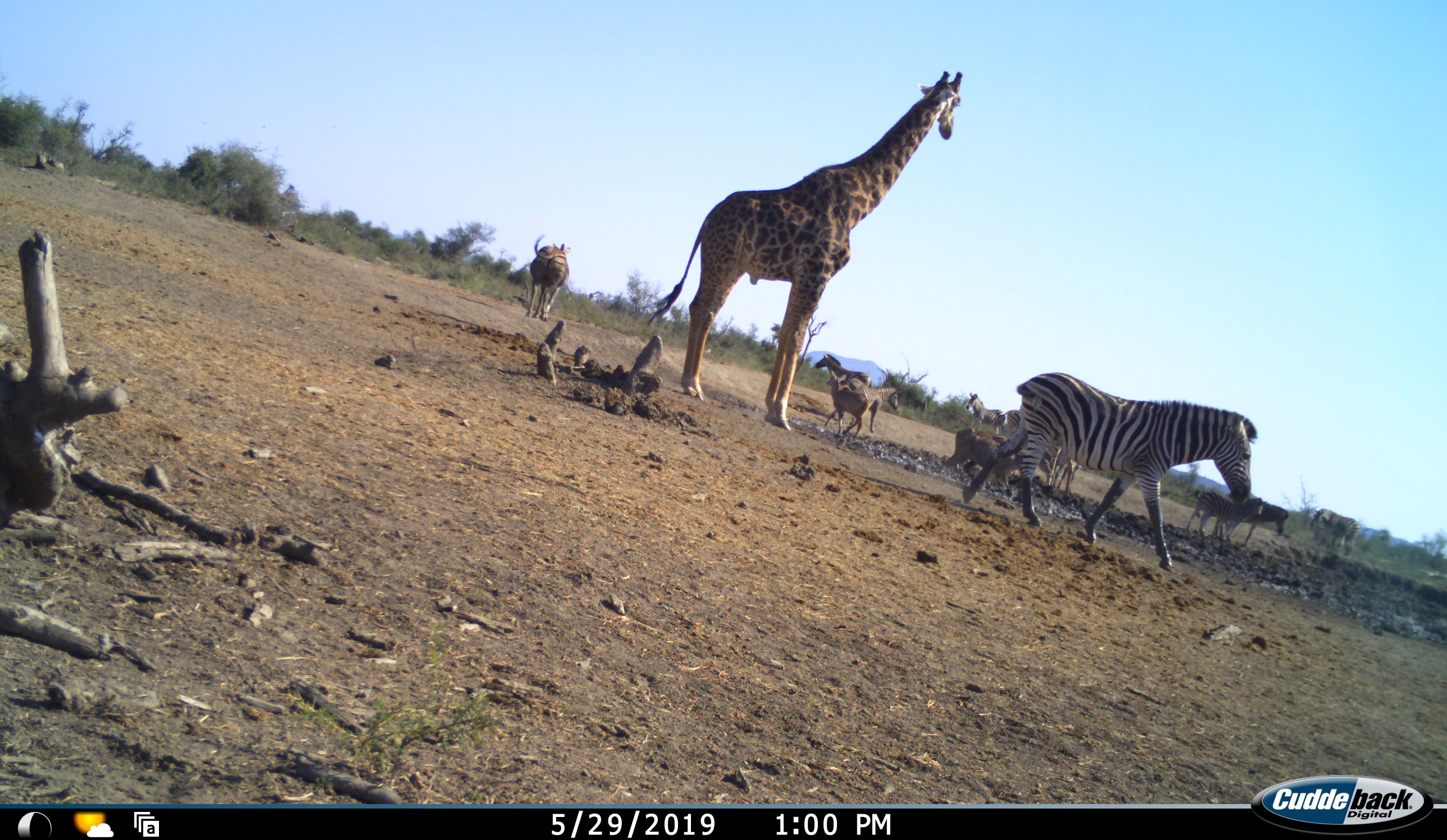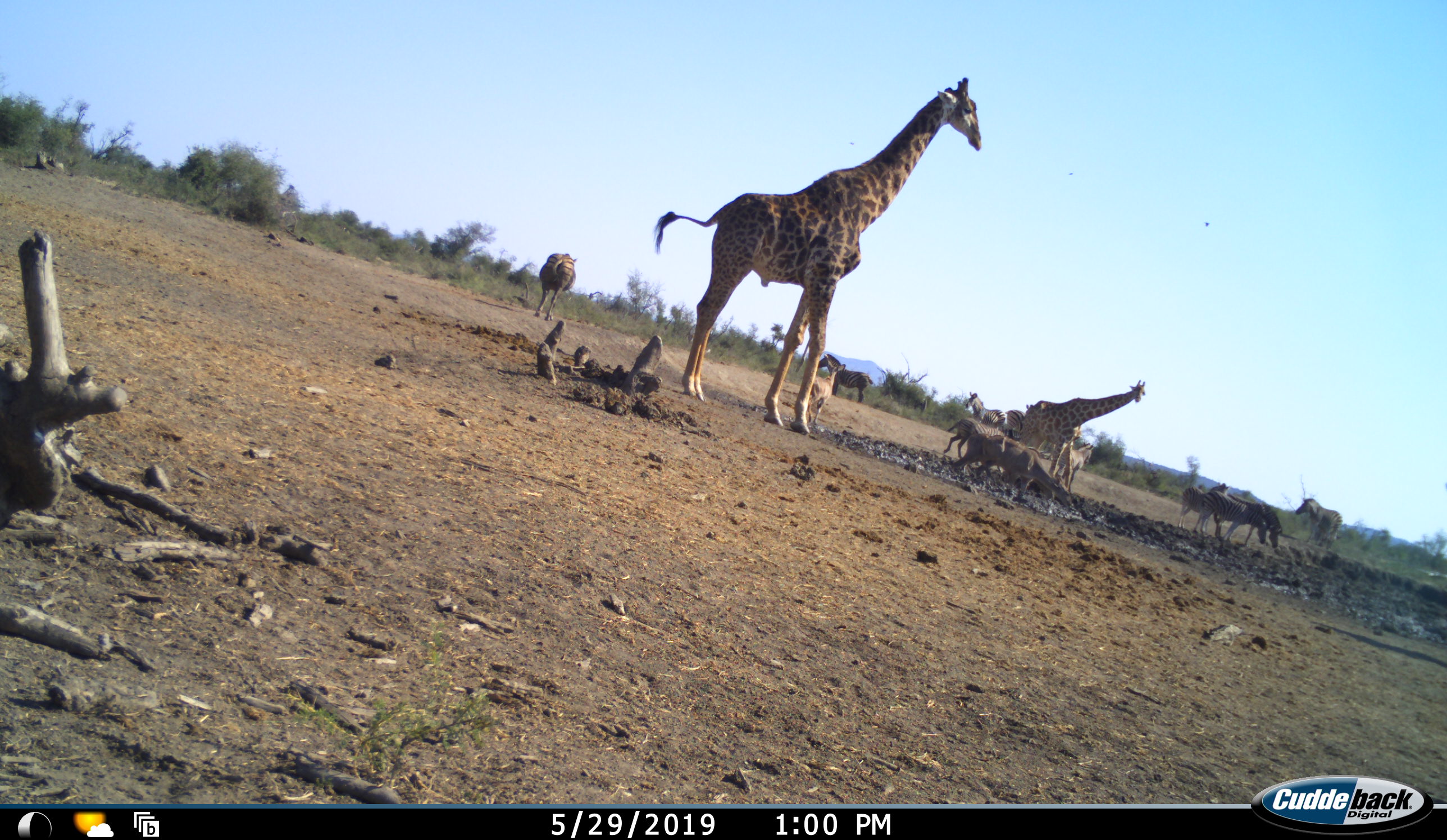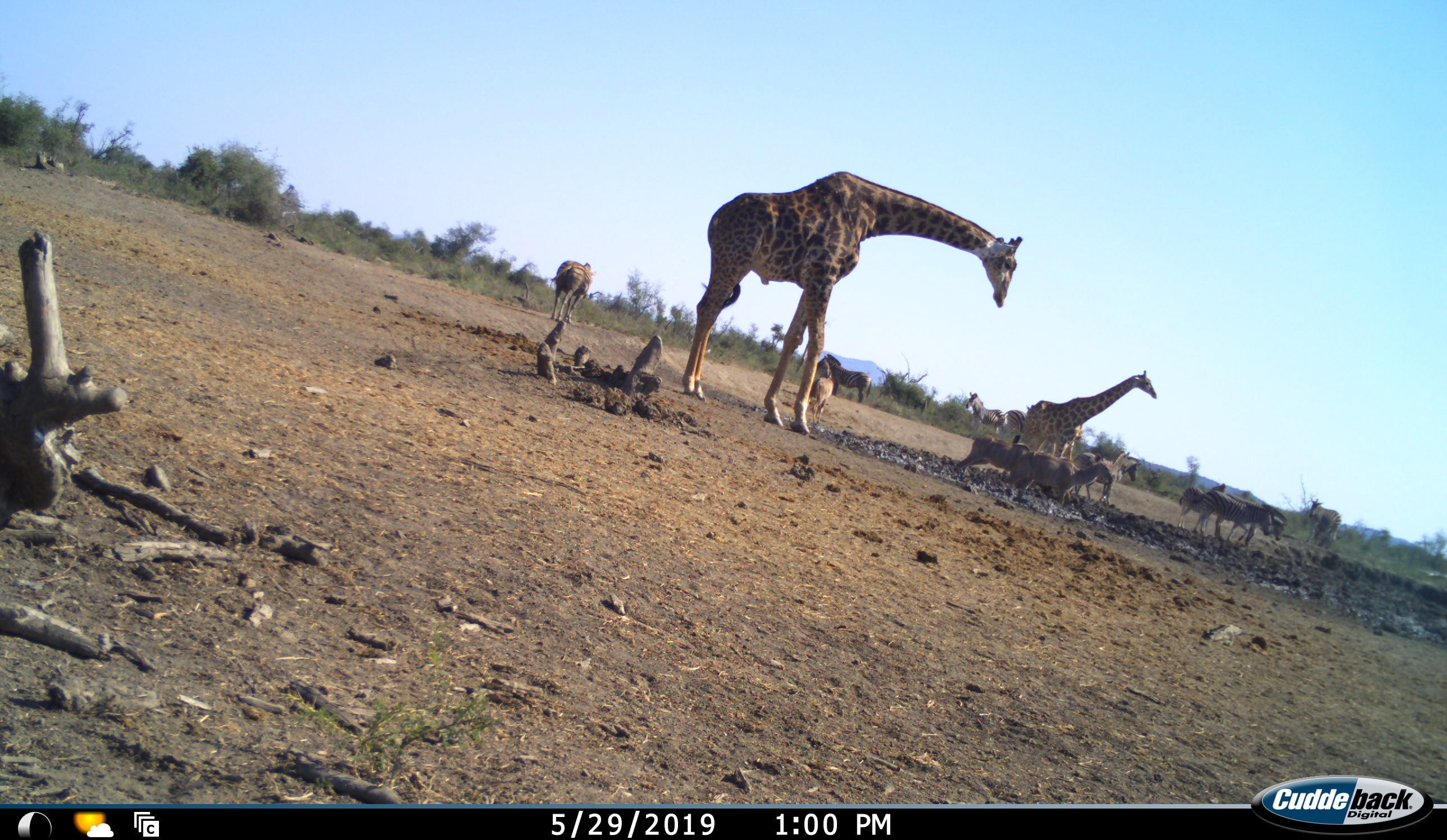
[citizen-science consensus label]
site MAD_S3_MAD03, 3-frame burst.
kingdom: Animalia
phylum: Chordata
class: Mammalia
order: Artiodactyla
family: Giraffidae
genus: Giraffa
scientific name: Giraffa camelopardalis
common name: giraffe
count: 2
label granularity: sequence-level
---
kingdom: Animalia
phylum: Chordata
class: Mammalia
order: Perissodactyla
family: Equidae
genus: Equus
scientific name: Equus quagga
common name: plains zebra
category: zebraplains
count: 9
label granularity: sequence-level